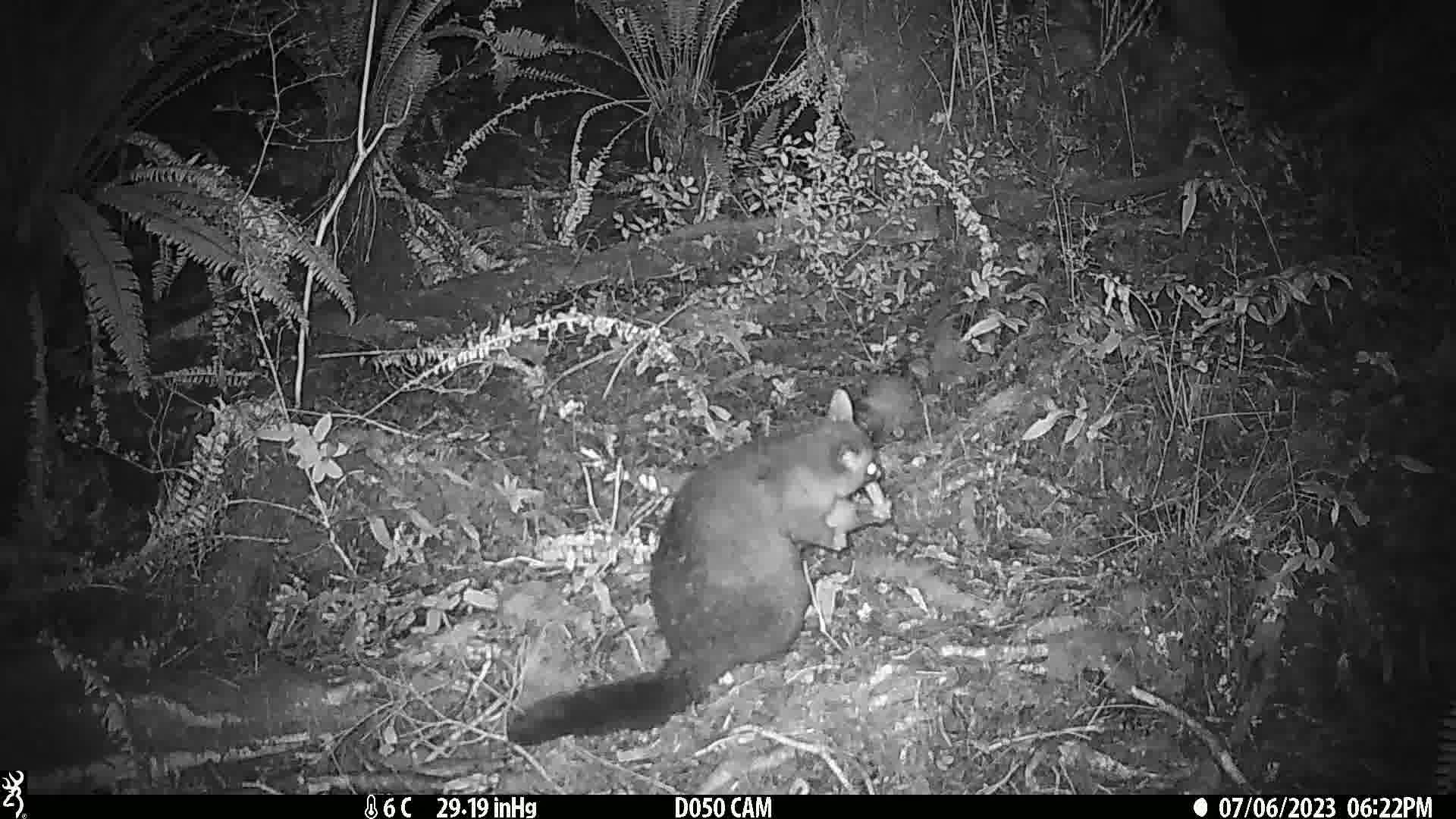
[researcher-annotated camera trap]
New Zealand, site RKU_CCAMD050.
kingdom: Animalia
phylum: Chordata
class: Mammalia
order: Diprotodontia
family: Phalangeridae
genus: Trichosurus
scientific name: Trichosurus vulpecula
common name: common brushtail possum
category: possum